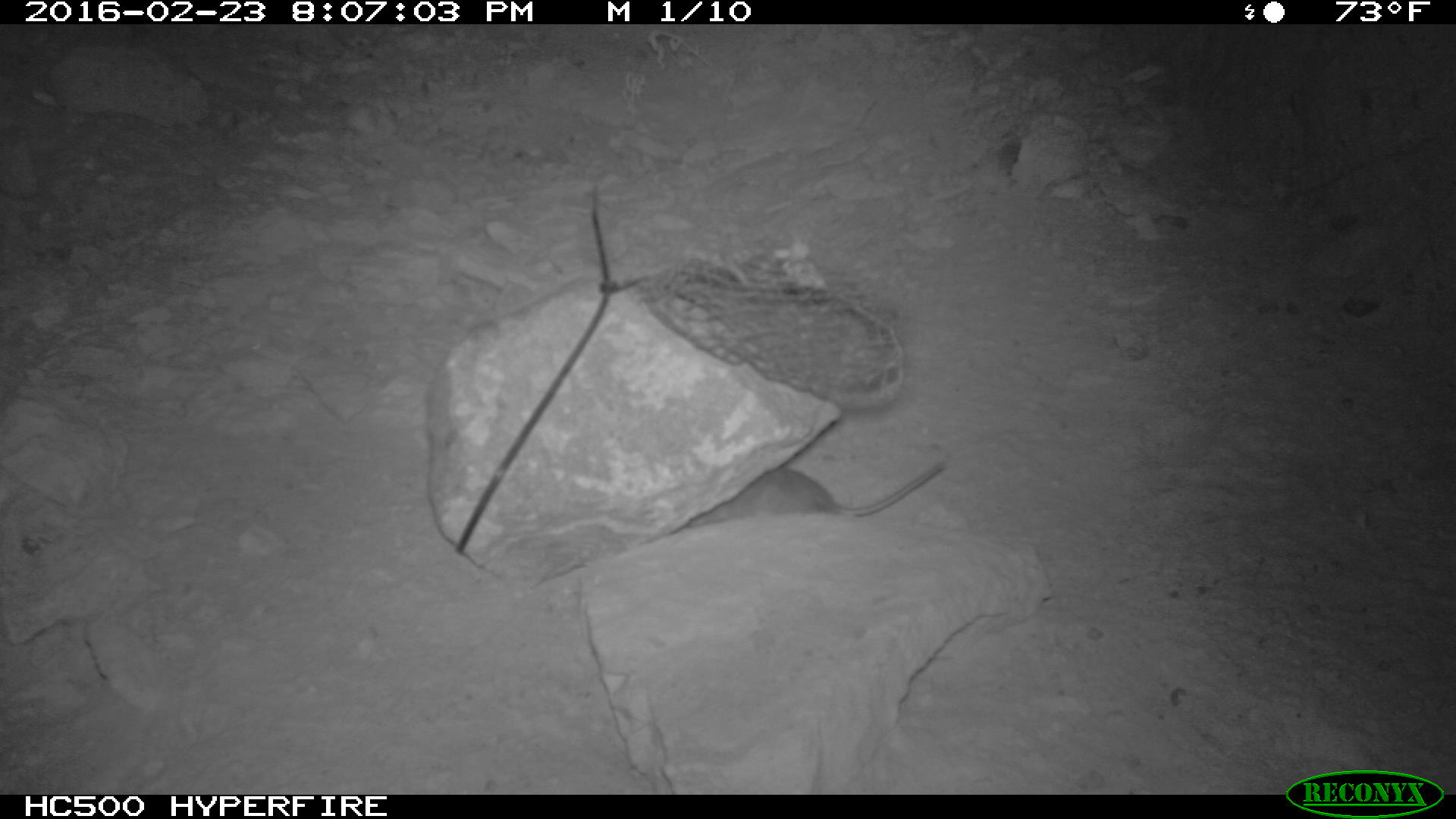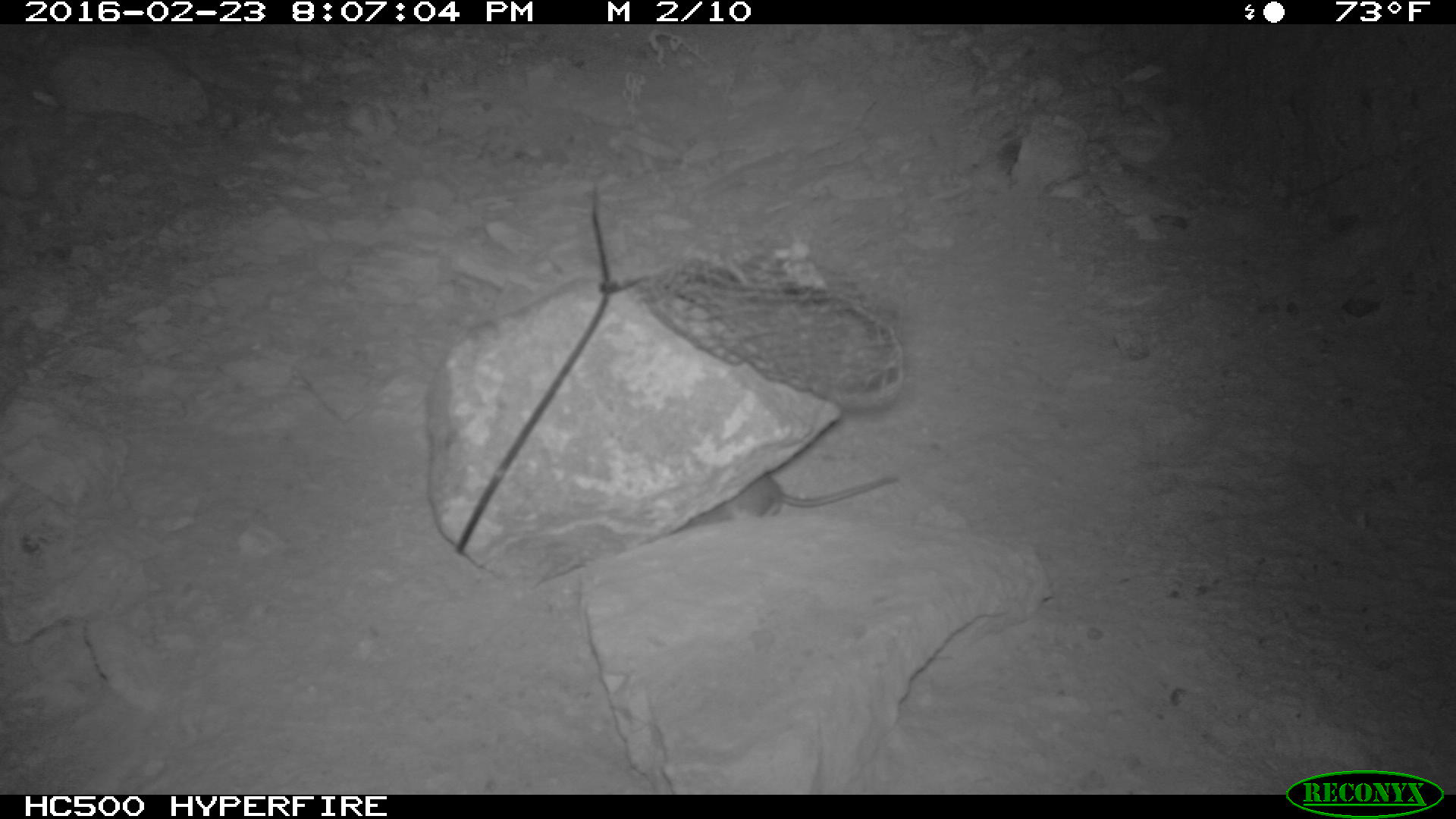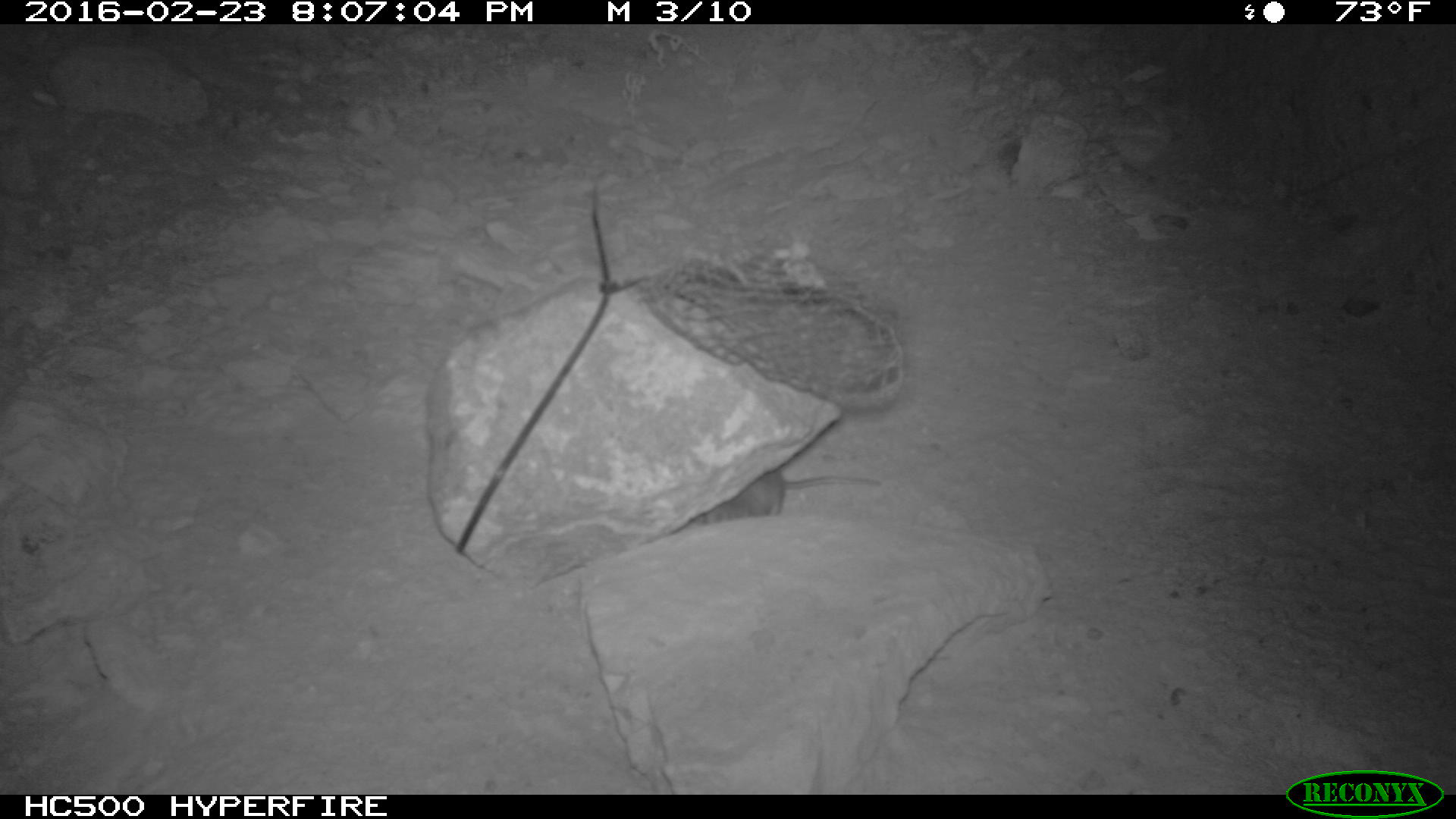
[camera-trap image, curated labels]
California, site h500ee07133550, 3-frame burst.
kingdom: Animalia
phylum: Chordata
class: Mammalia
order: Rodentia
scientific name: Rodentia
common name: rodent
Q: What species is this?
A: Rodent (Rodentia).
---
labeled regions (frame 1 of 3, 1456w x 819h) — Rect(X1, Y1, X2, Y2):
rodent: Rect(689, 456, 946, 527)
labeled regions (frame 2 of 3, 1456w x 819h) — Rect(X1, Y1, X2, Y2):
rodent: Rect(687, 472, 898, 527)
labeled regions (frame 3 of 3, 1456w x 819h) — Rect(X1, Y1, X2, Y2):
rodent: Rect(673, 465, 882, 529)